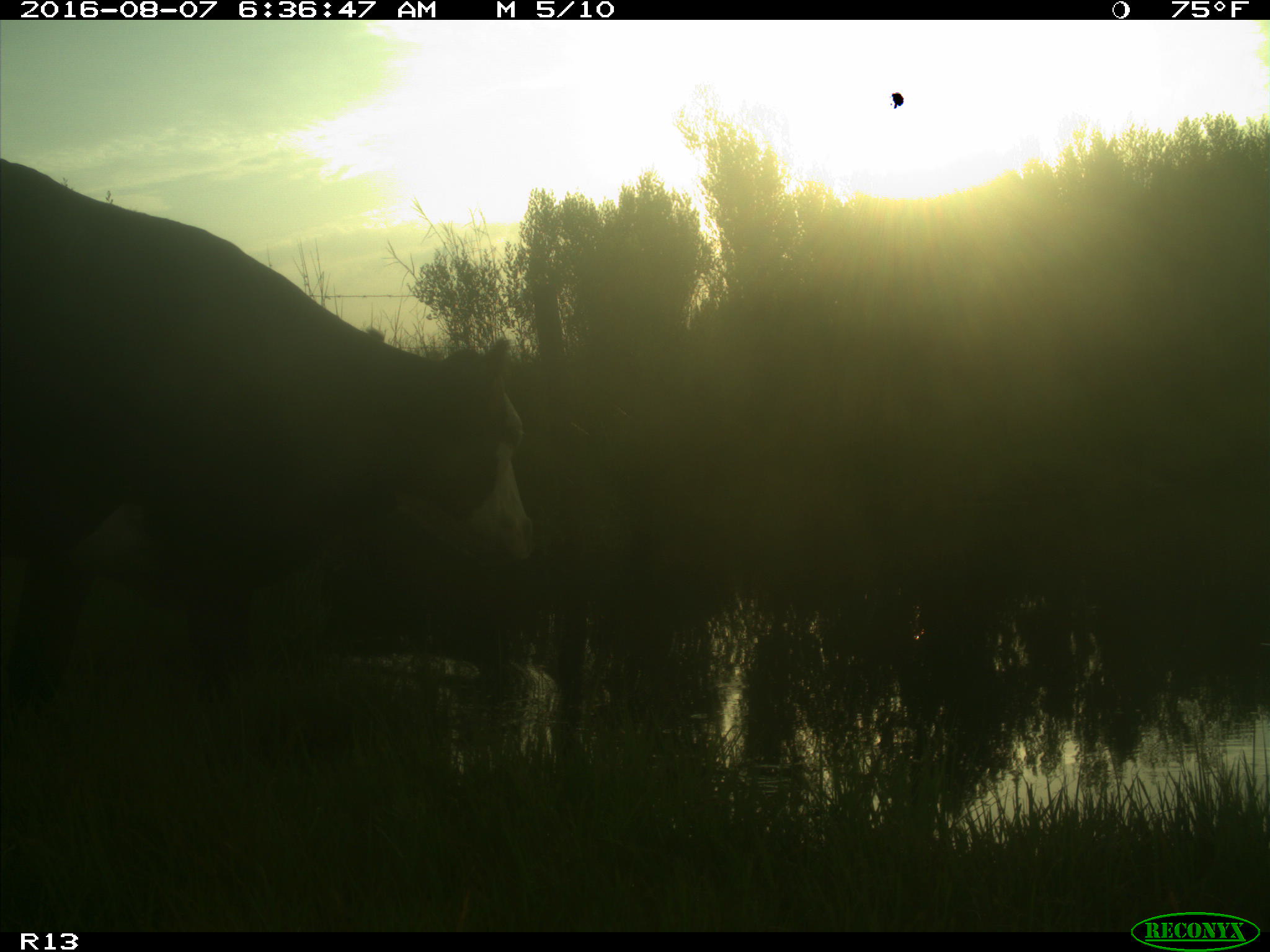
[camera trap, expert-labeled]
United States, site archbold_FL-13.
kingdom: Animalia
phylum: Chordata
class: Mammalia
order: Artiodactyla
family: Bovidae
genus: Bos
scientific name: Bos taurus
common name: domestic cow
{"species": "Bos taurus (domestic cow)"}